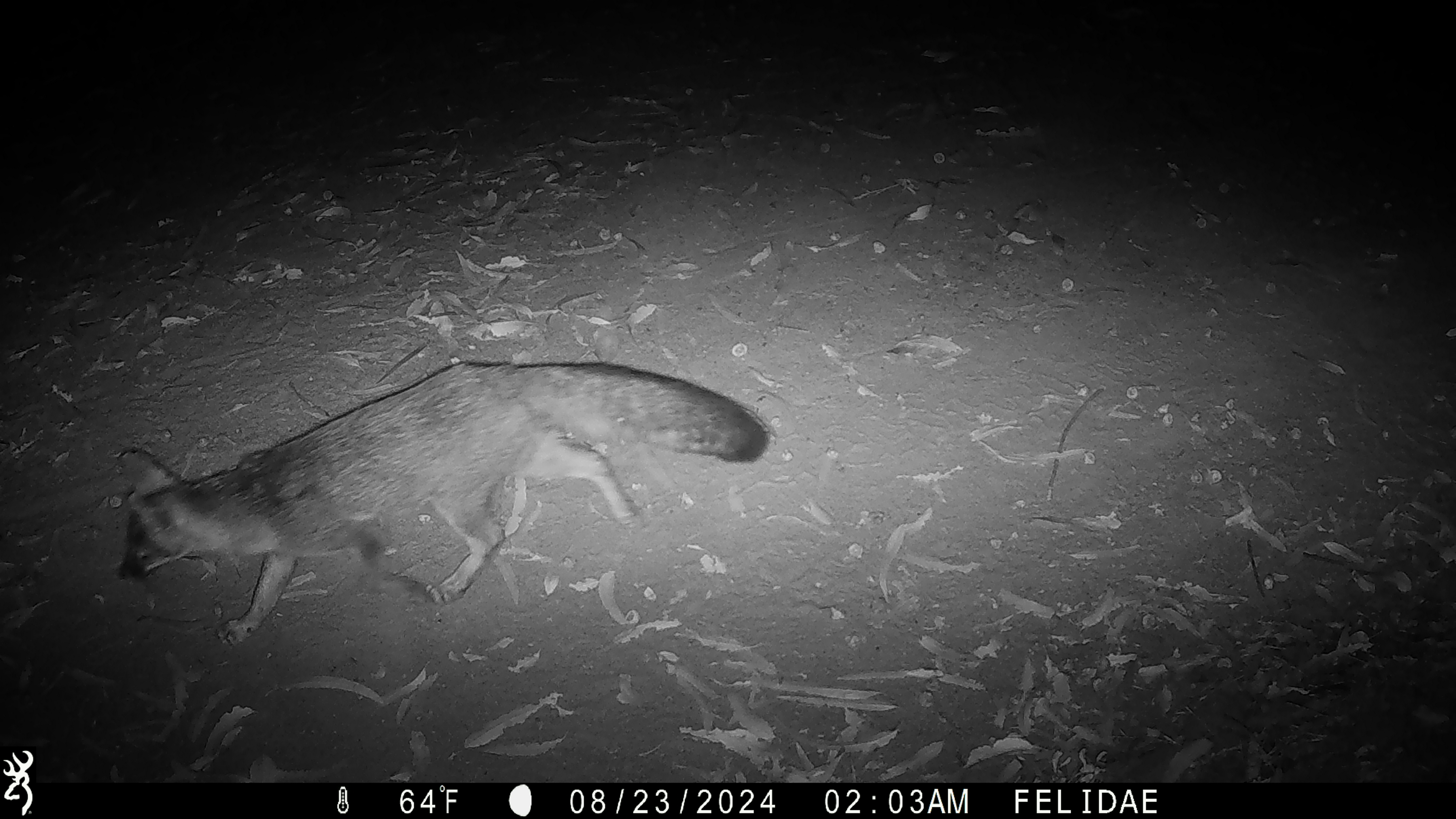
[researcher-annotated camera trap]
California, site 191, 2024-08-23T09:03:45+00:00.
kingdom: Animalia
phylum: Chordata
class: Mammalia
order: Carnivora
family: Canidae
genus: Urocyon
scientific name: Urocyon cinereoargenteus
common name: gray fox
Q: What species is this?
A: Gray fox (Urocyon cinereoargenteus).